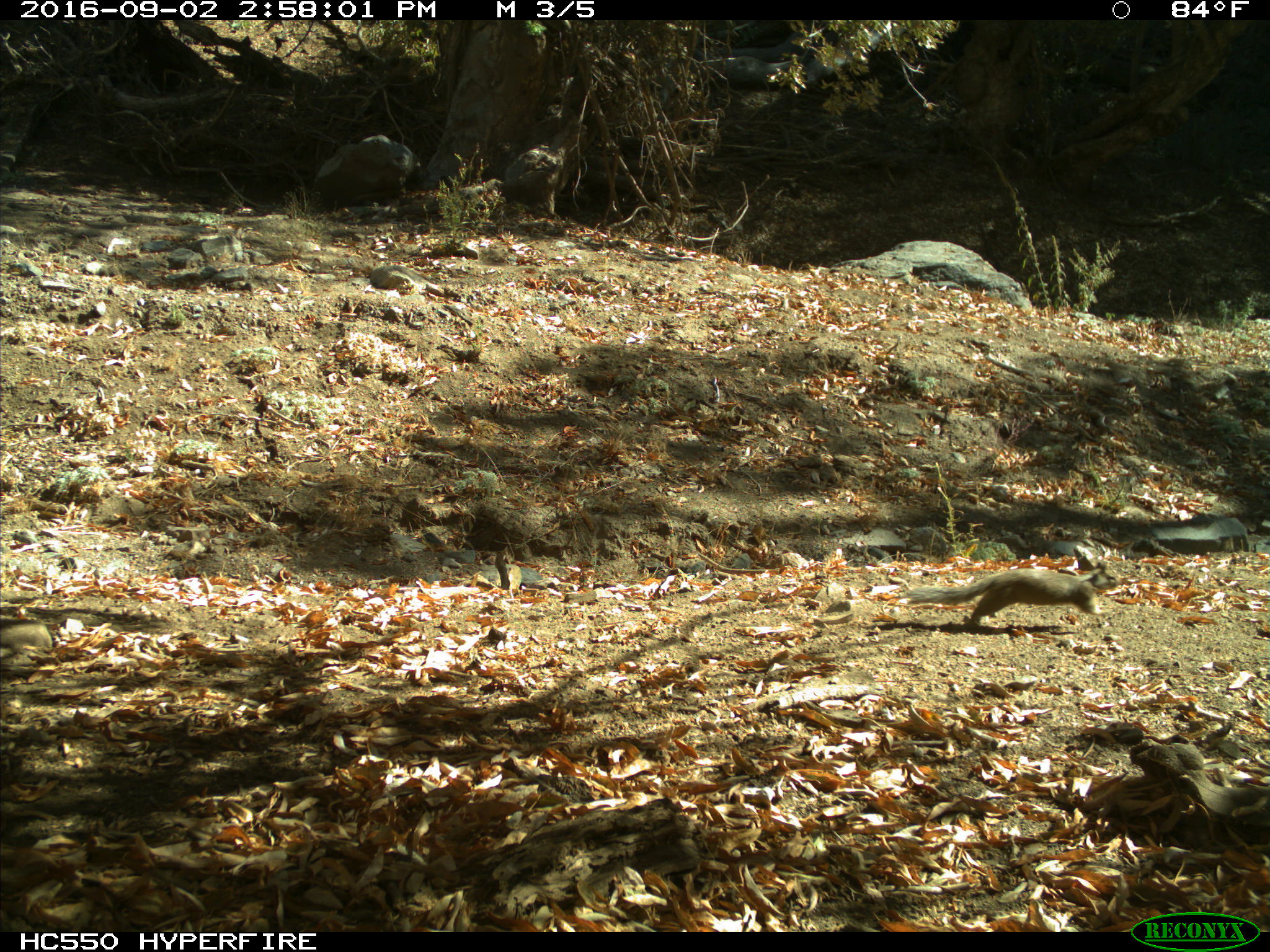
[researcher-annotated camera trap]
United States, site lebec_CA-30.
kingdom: Animalia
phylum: Chordata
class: Mammalia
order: Rodentia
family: Sciuridae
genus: Otospermophilus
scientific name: Otospermophilus beecheyi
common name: california ground squirrel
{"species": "Otospermophilus beecheyi (california ground squirrel)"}